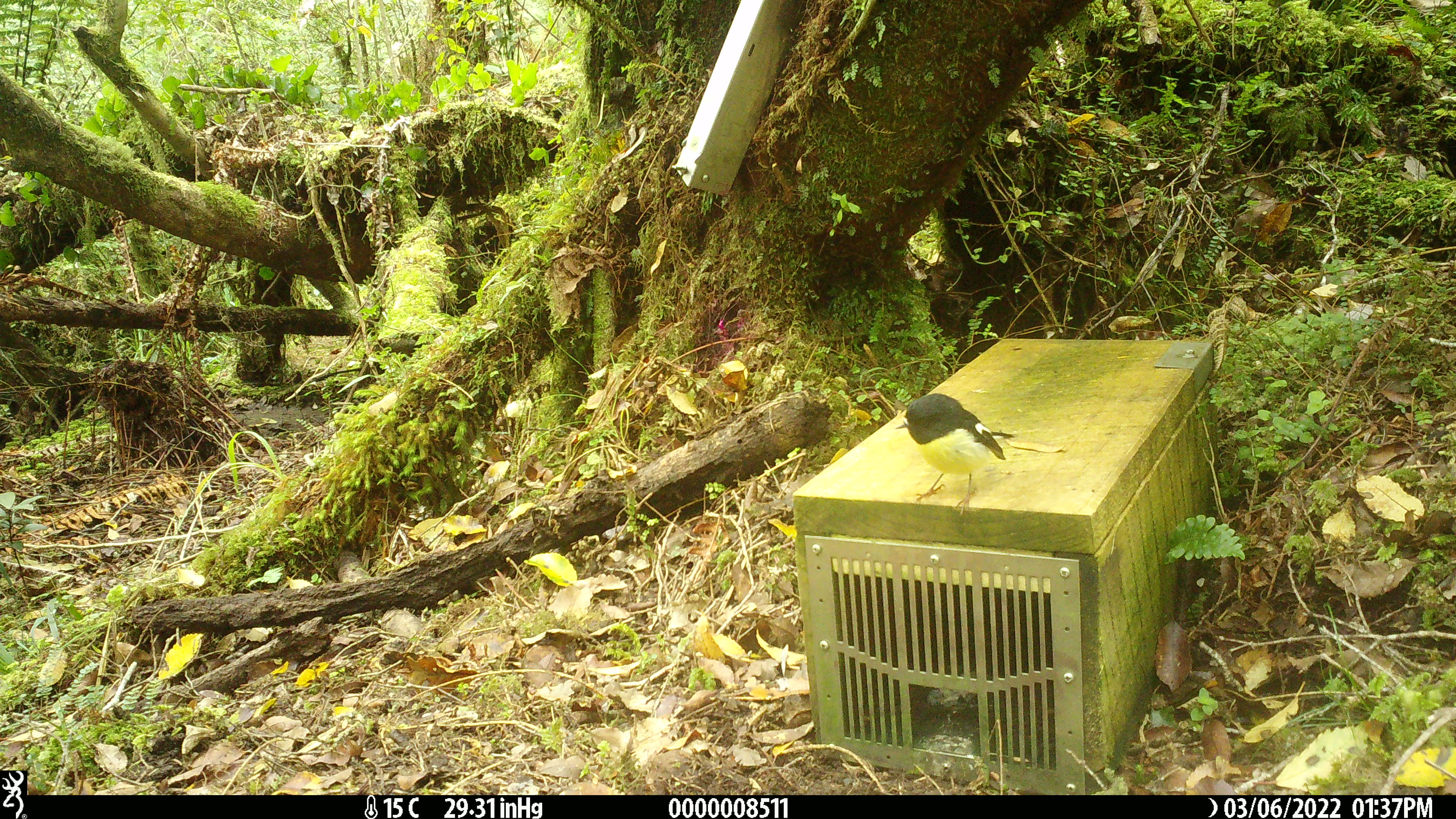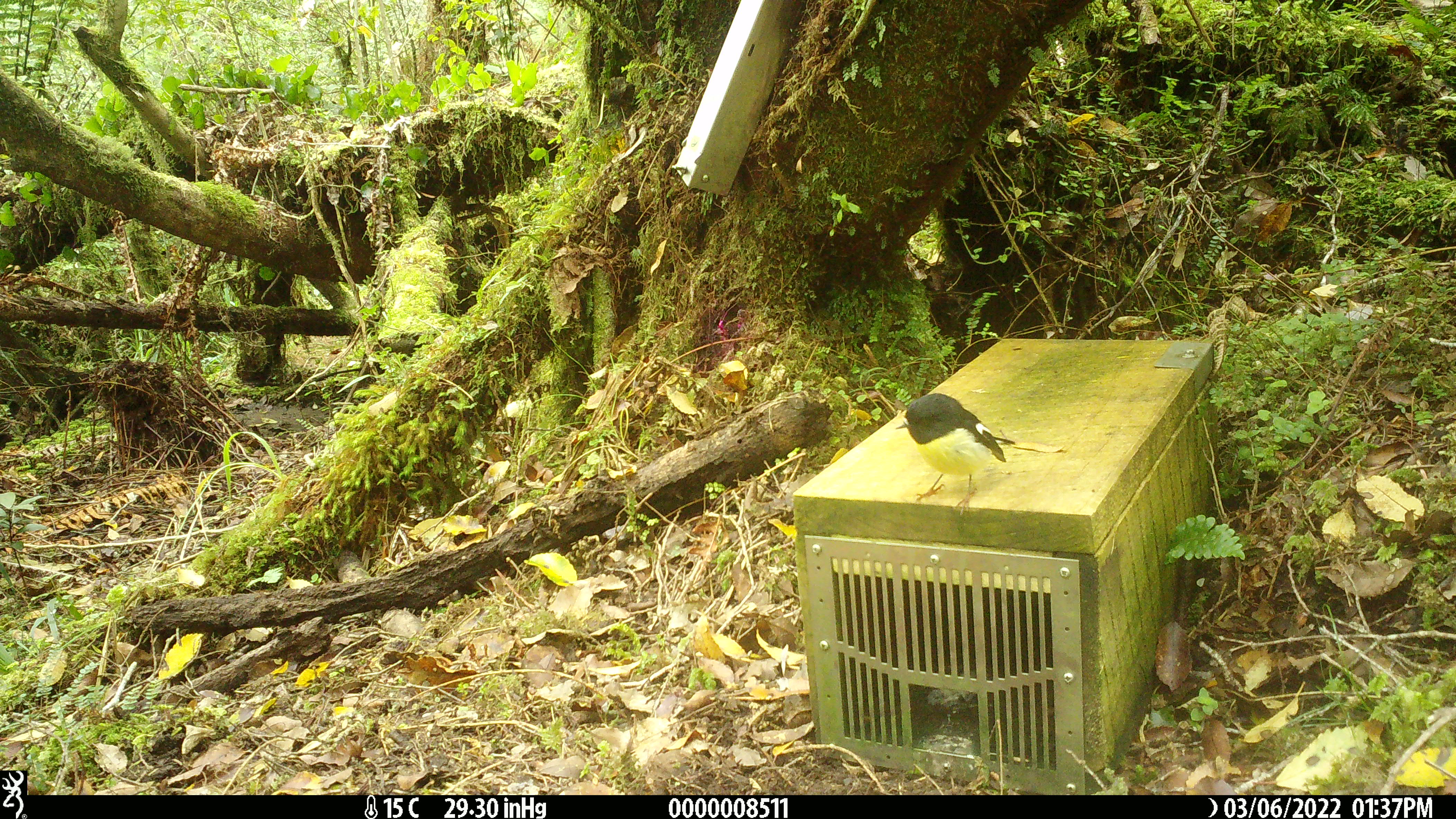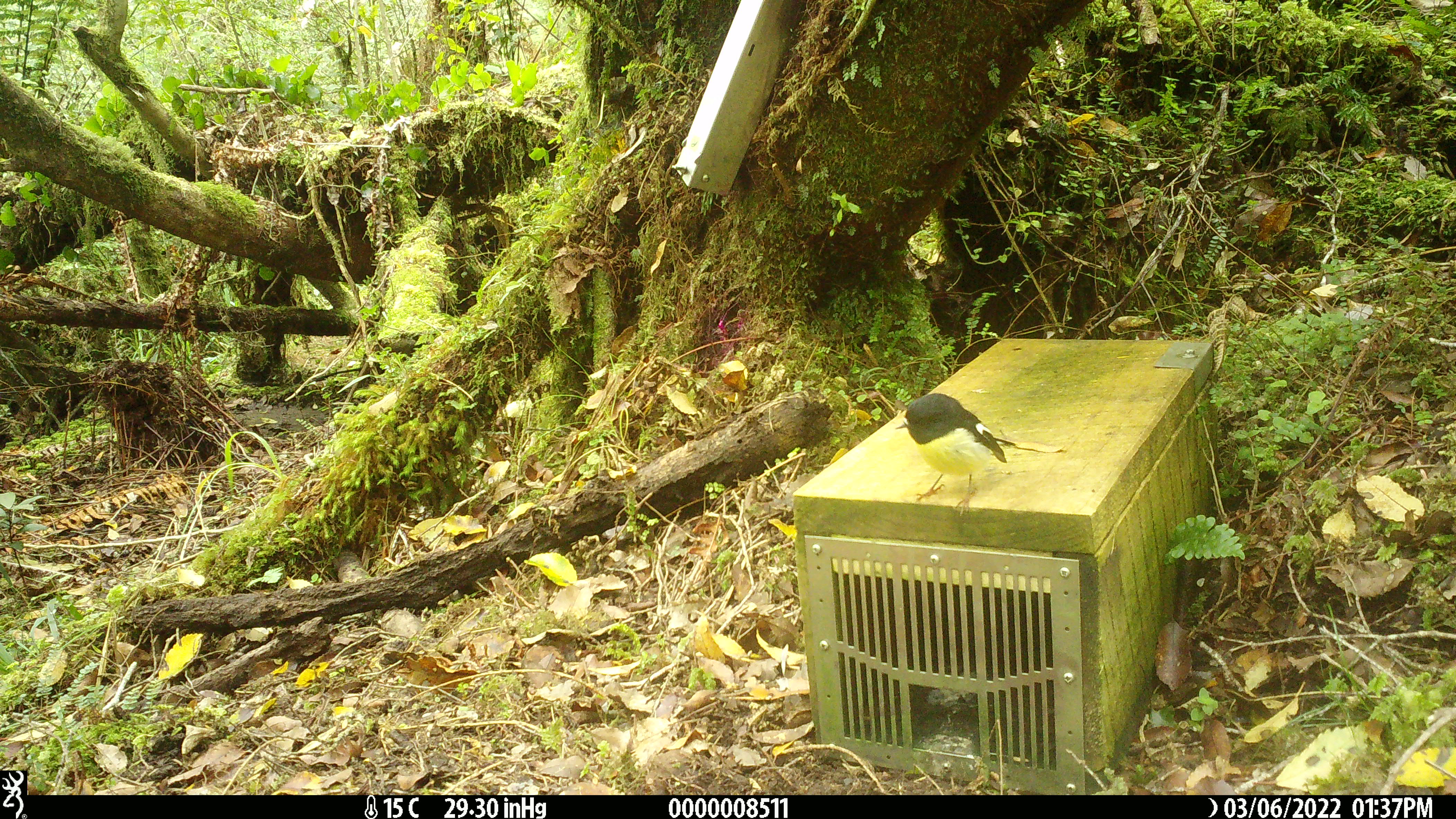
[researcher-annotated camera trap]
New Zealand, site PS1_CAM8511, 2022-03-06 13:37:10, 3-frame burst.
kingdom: Animalia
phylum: Chordata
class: Aves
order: Passeriformes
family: Petroicidae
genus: Petroica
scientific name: Petroica macrocephala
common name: tomtit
Tomtit (Petroica macrocephala).